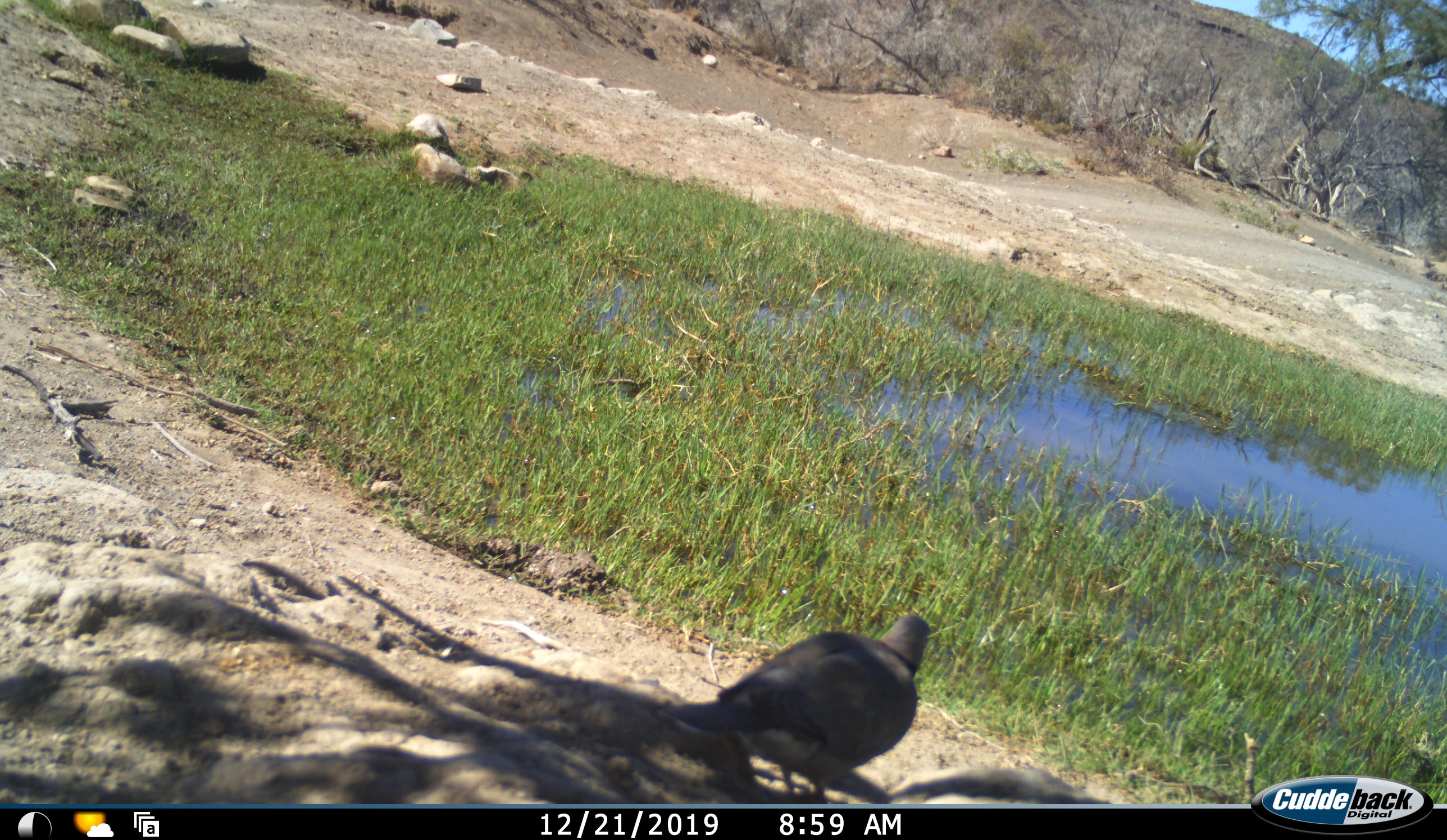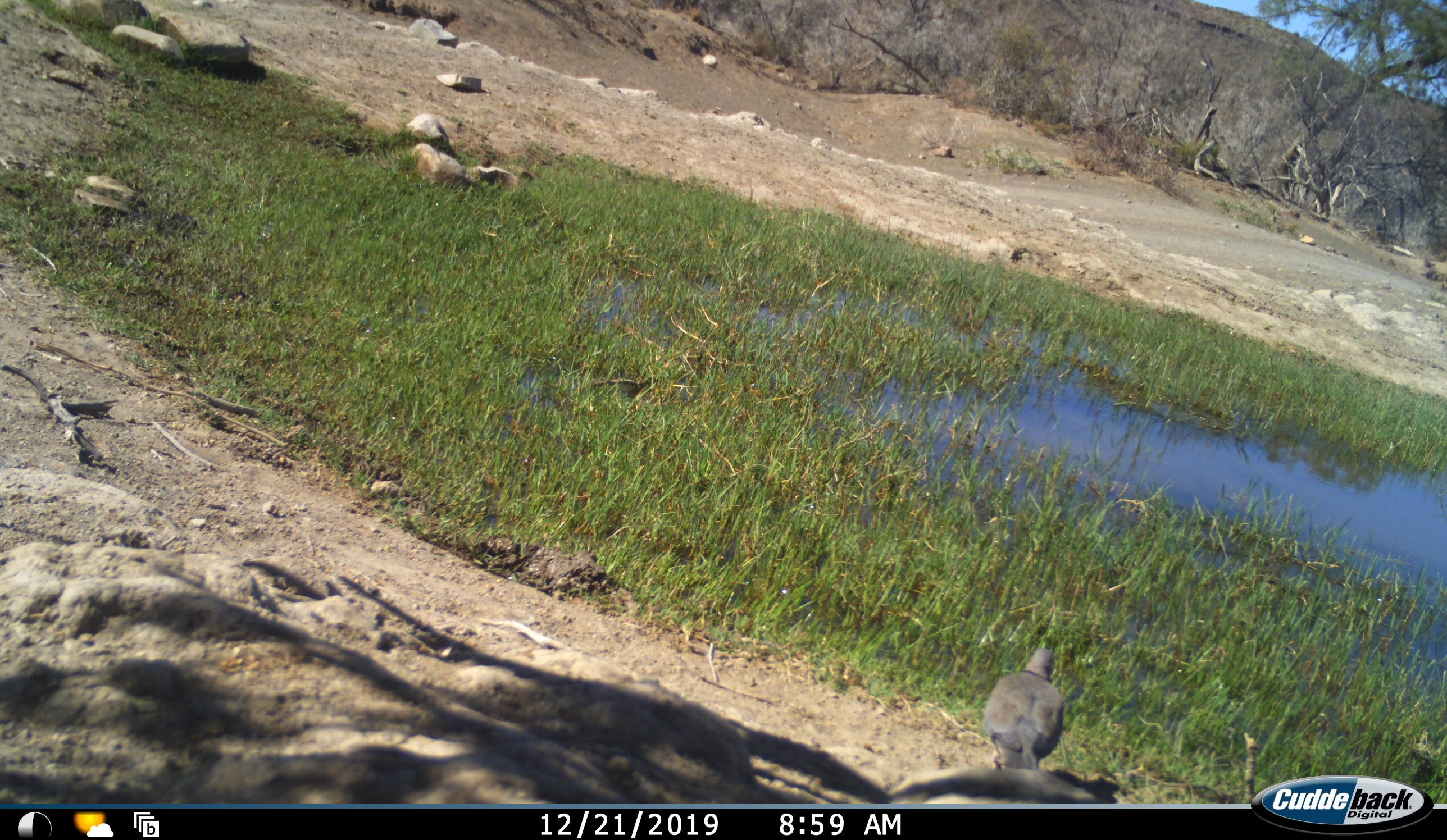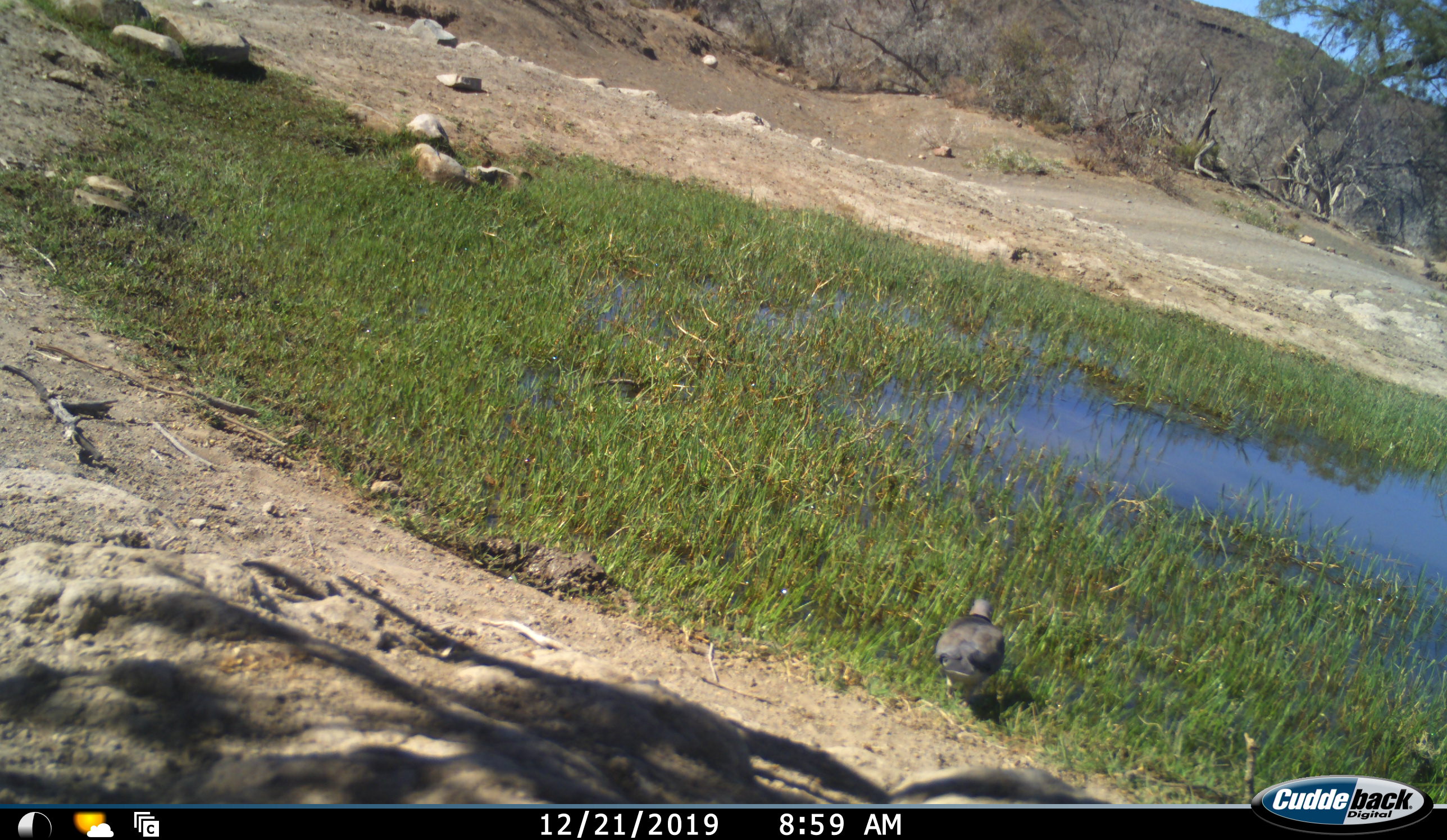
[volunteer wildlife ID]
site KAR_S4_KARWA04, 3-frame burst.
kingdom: Animalia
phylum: Chordata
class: Aves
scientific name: Aves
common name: bird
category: birdother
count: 1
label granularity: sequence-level